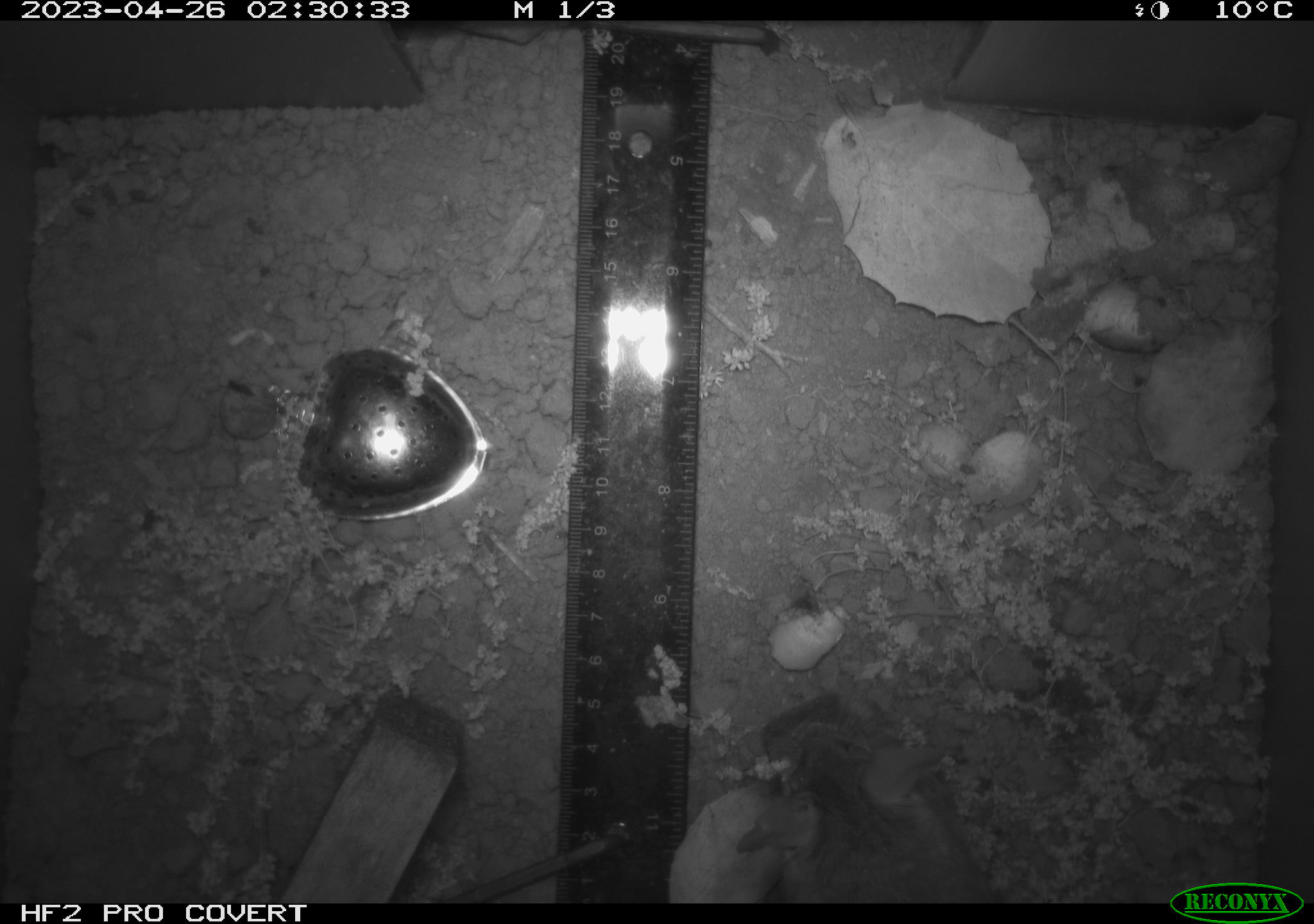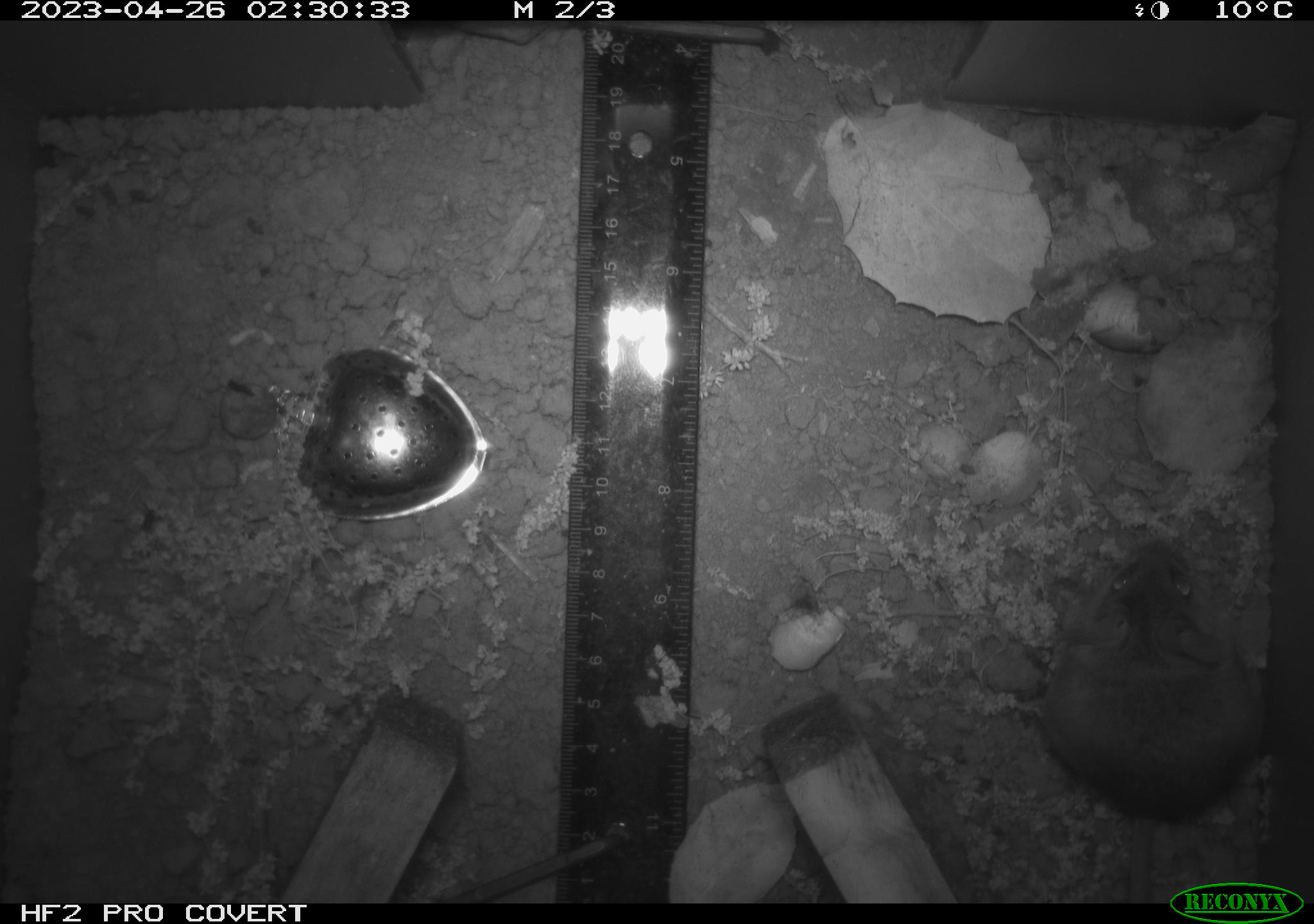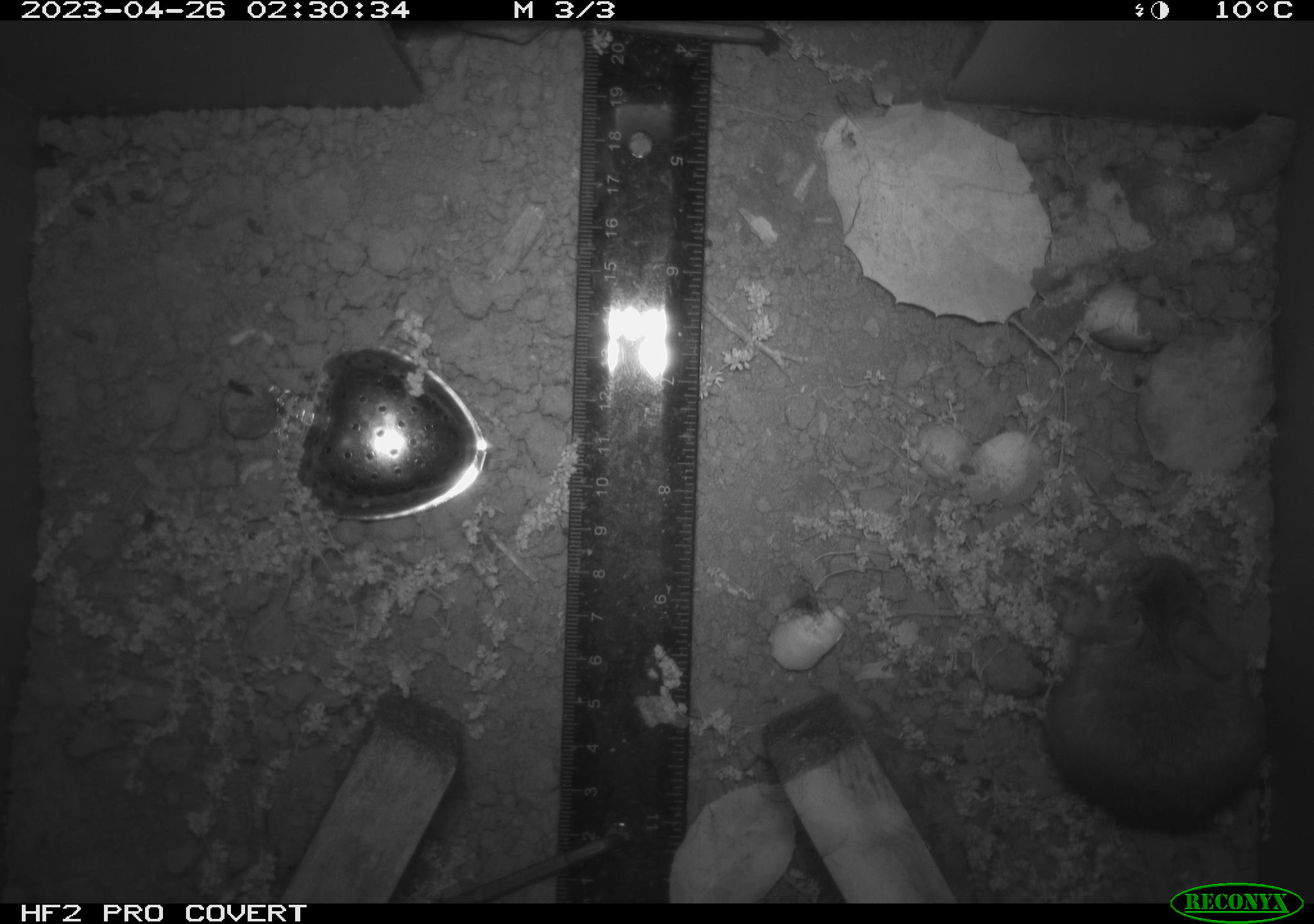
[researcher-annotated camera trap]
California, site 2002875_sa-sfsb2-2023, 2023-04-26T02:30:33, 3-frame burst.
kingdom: Animalia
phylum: Chordata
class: Mammalia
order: Rodentia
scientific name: Rodentia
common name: mouse species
Mouse species (Rodentia).